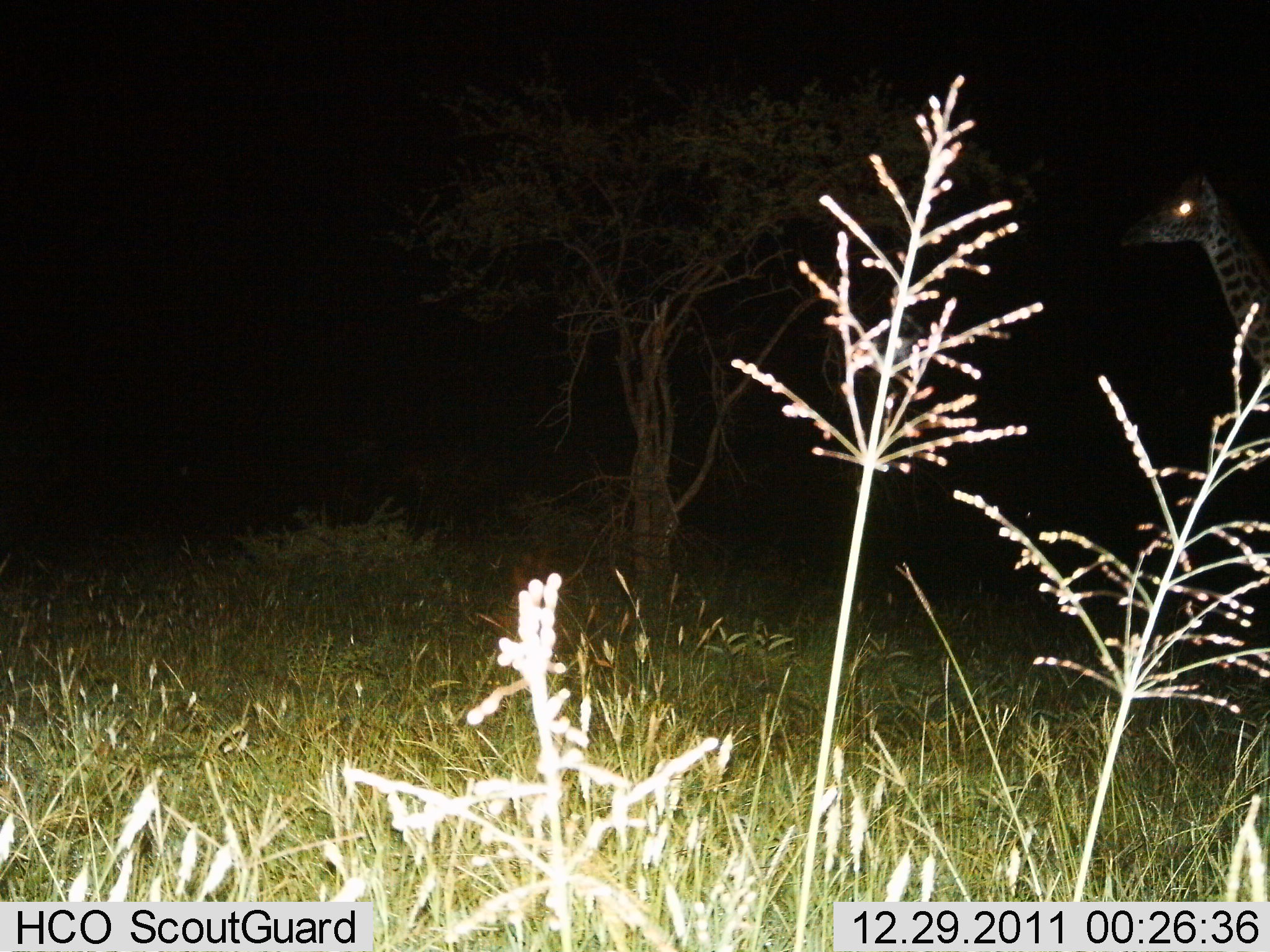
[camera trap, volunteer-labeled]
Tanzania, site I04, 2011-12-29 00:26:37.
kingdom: Animalia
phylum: Chordata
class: Mammalia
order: Artiodactyla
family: Giraffidae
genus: Giraffa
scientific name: Giraffa camelopardalis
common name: giraffe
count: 1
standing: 90%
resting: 0%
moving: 10%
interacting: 0%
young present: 0%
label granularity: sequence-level